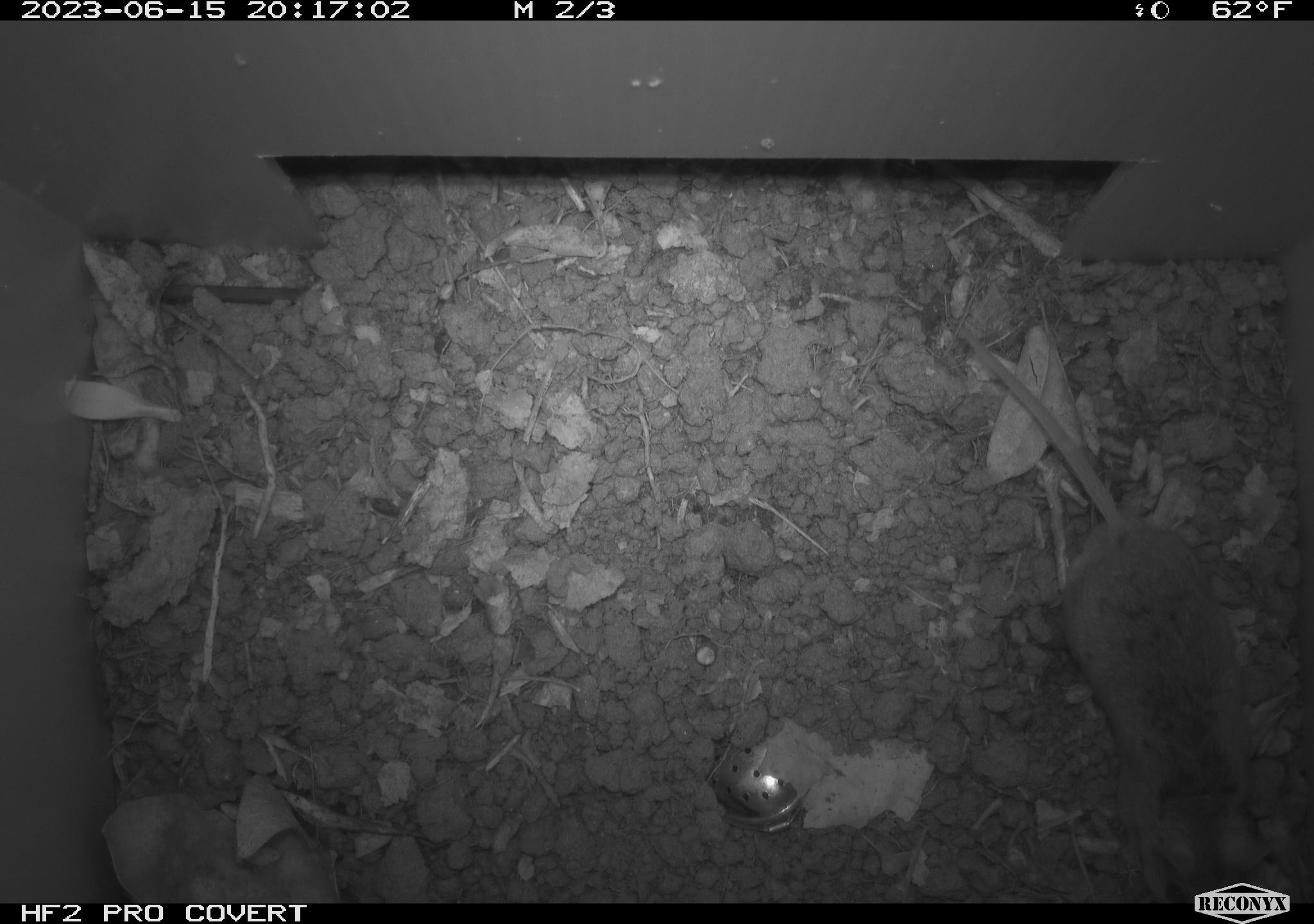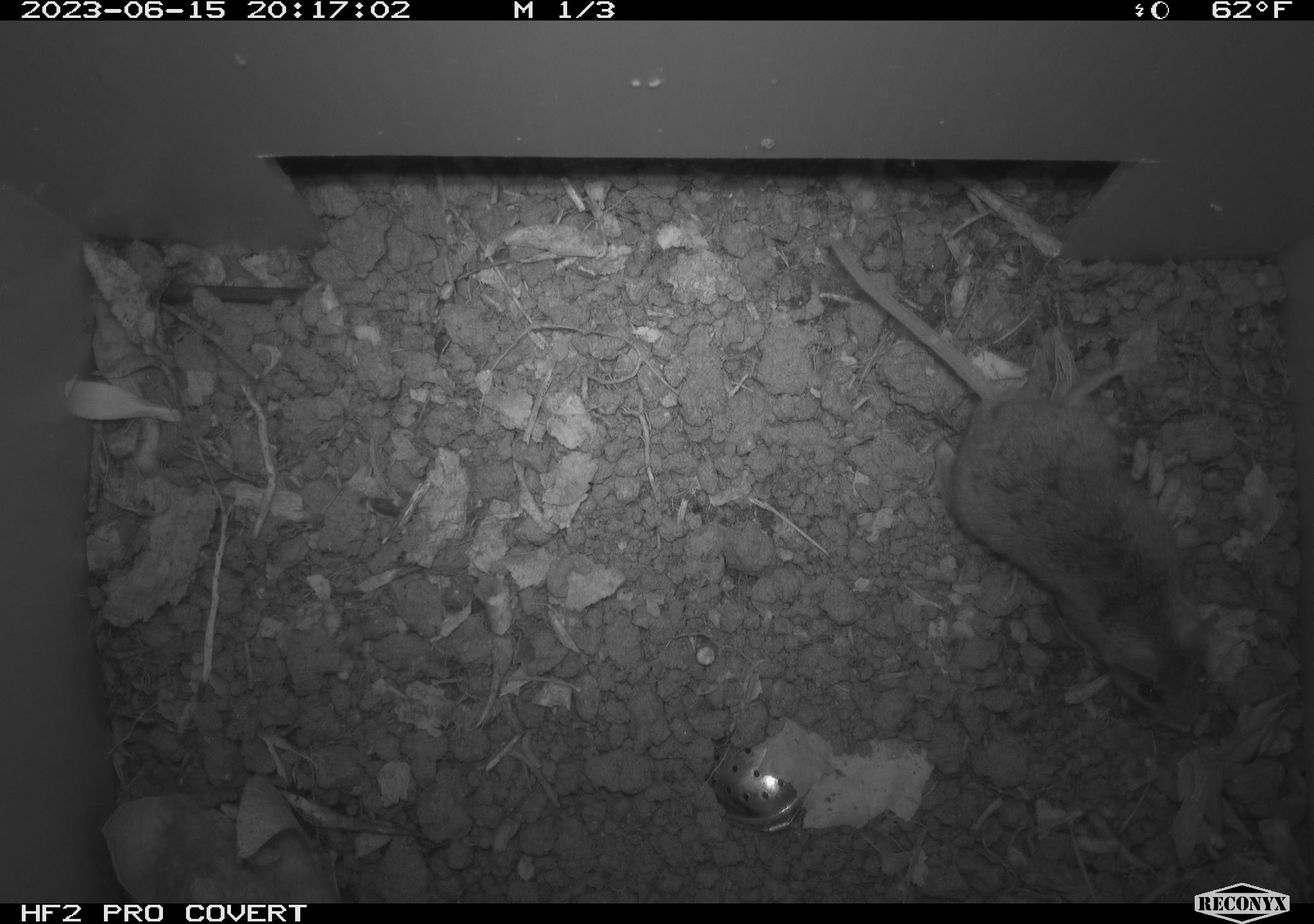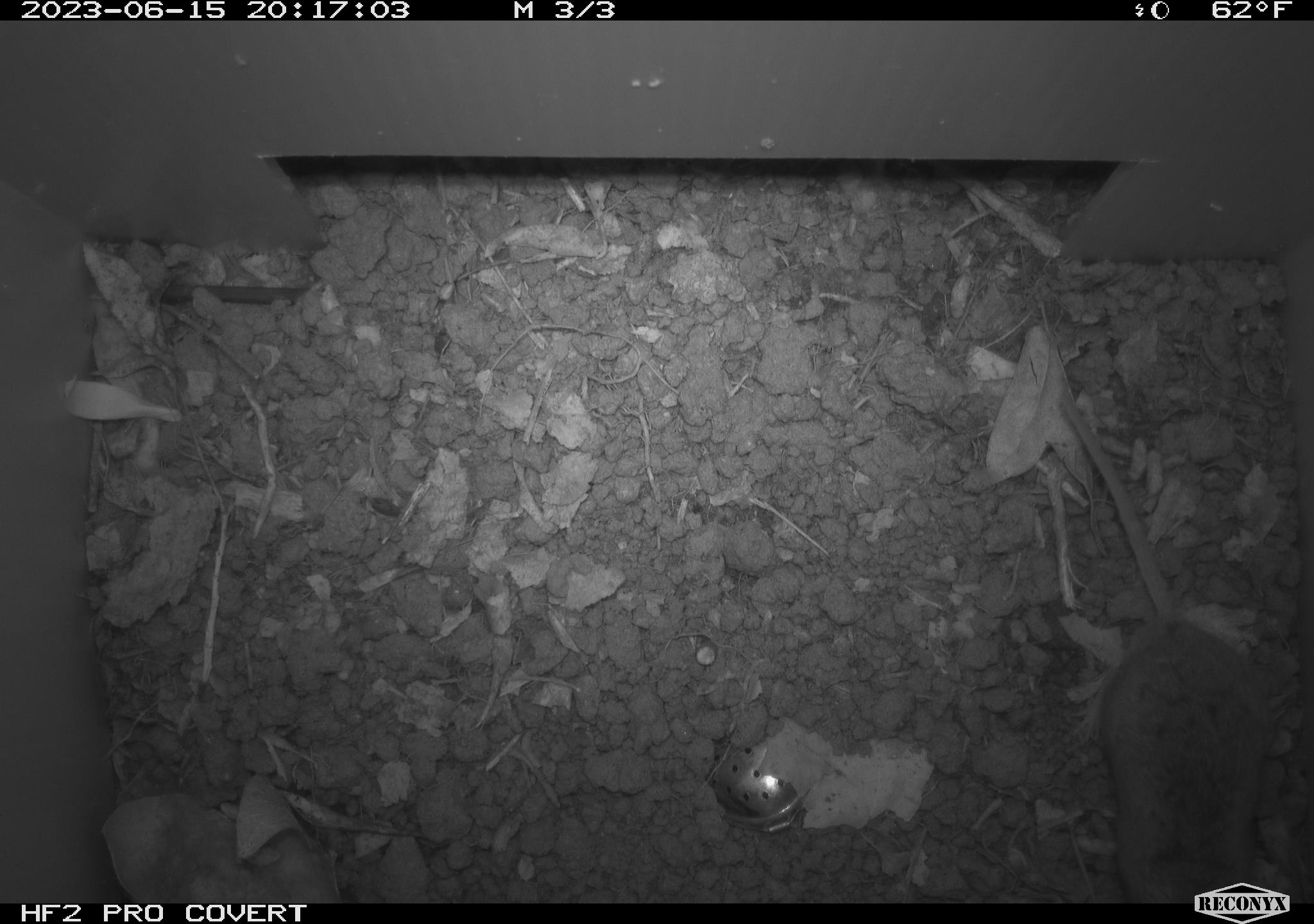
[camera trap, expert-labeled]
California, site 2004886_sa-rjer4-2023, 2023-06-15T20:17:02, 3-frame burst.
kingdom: Animalia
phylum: Chordata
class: Mammalia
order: Rodentia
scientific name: Rodentia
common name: mouse species